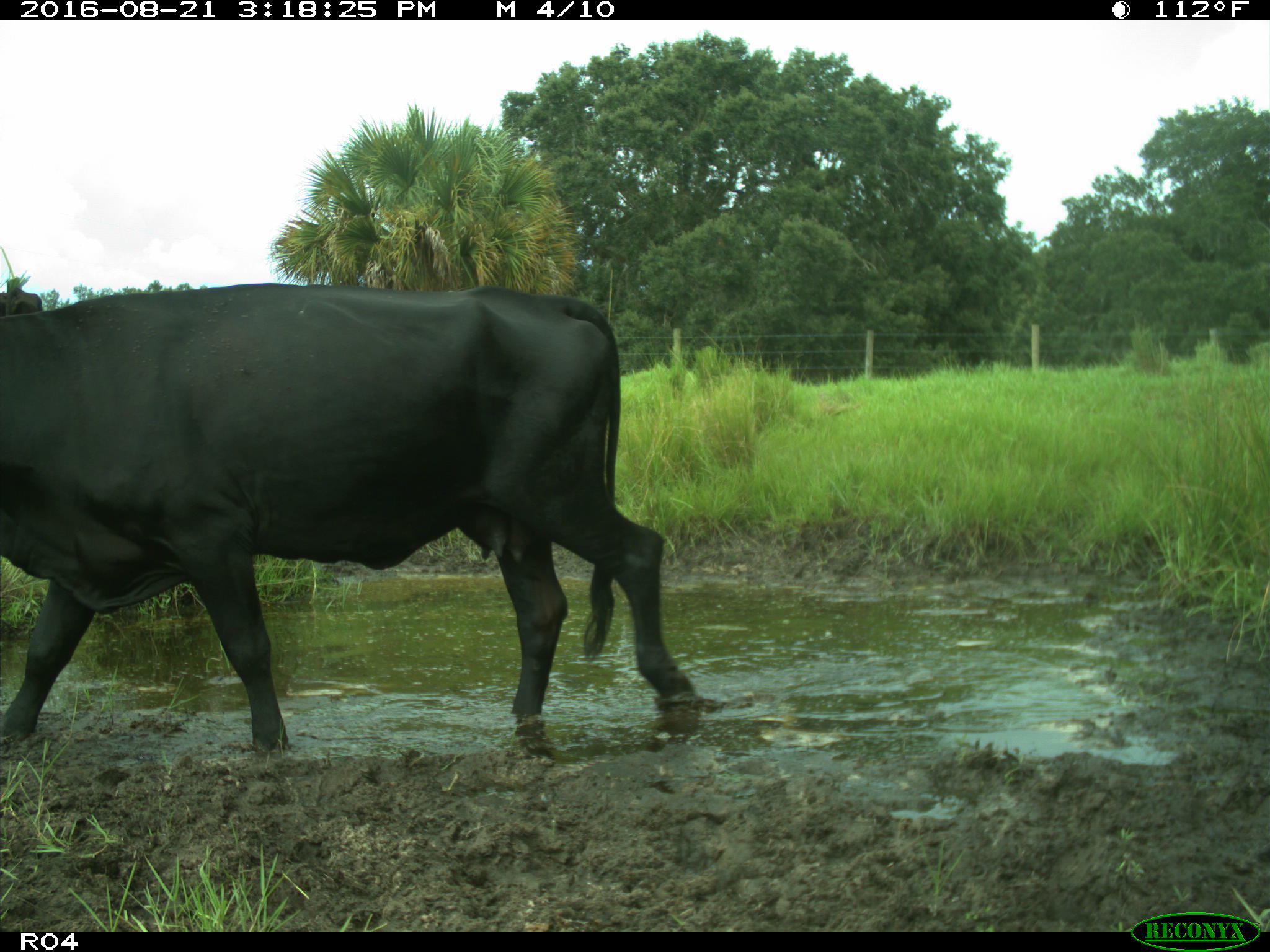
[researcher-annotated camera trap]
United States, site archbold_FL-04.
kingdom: Animalia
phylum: Chordata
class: Mammalia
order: Artiodactyla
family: Bovidae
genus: Bos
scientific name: Bos taurus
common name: domestic cow